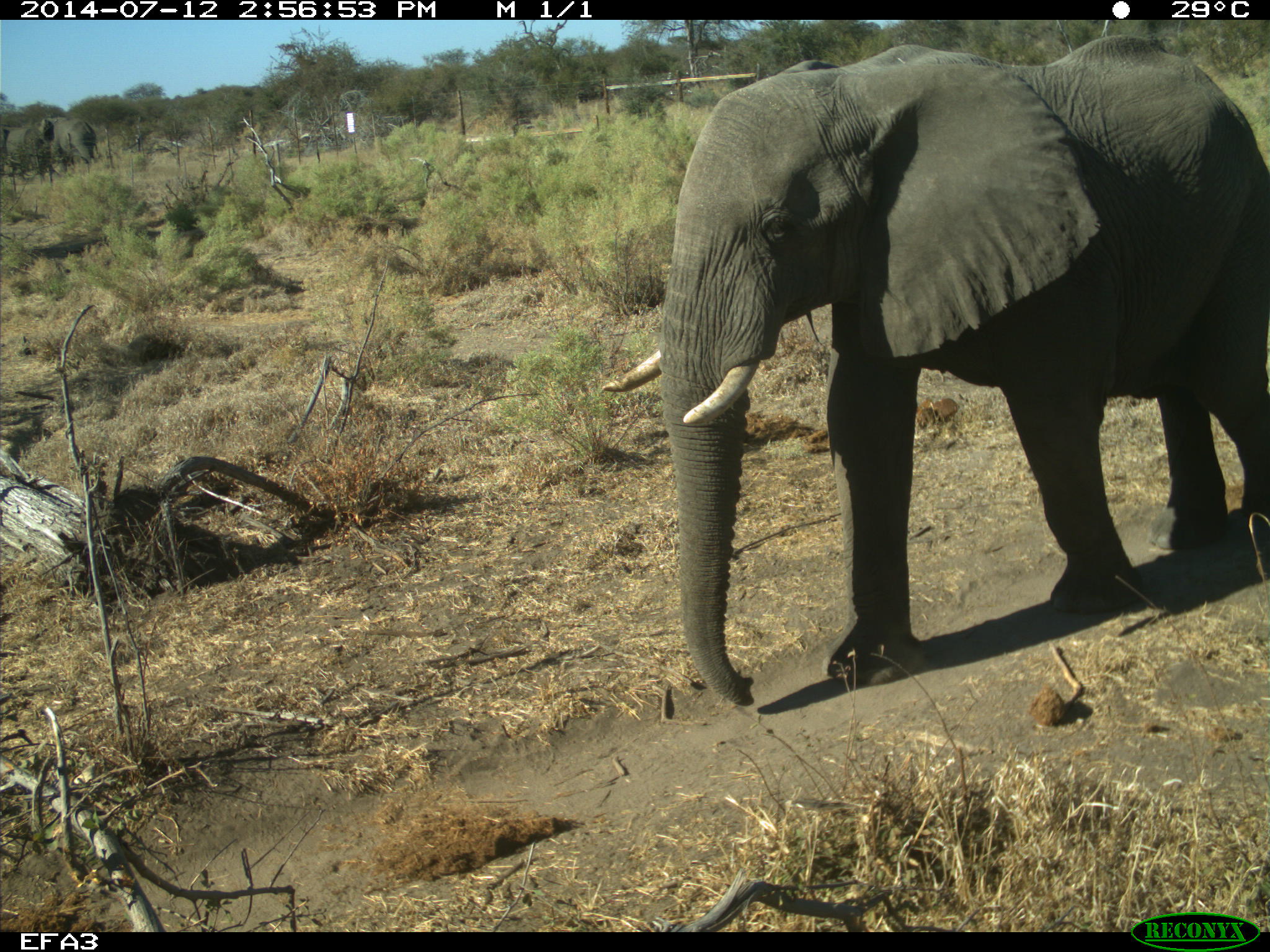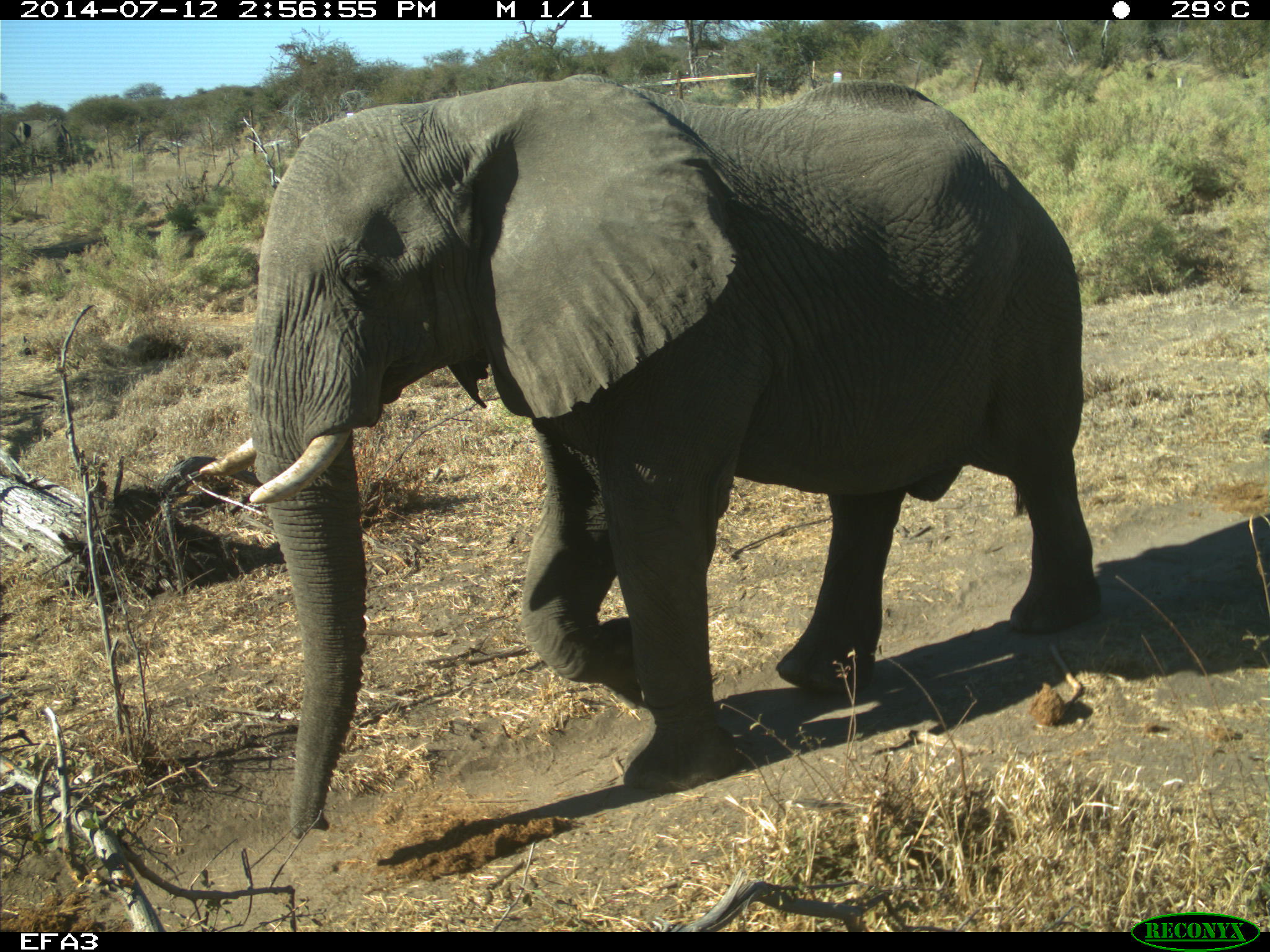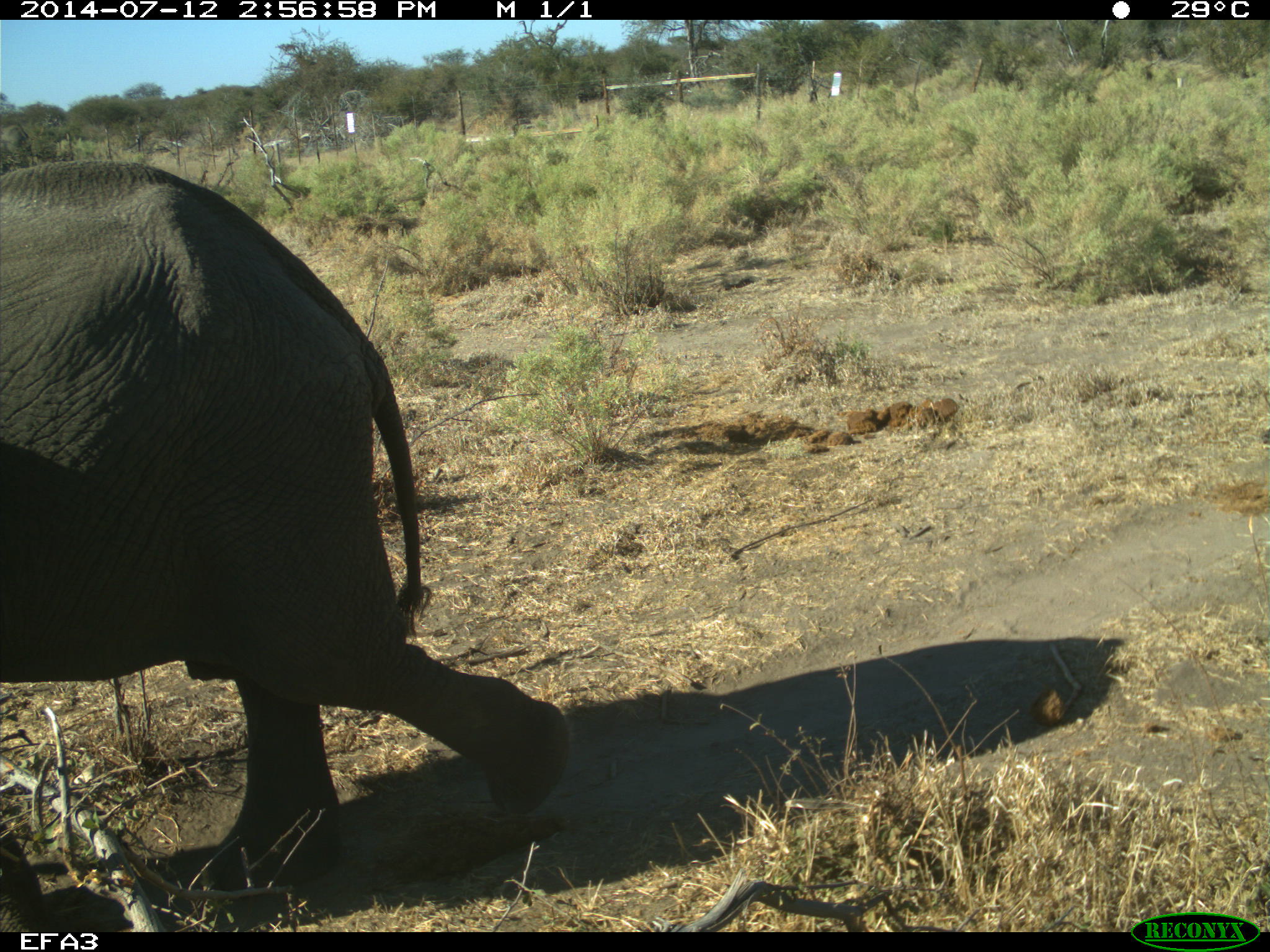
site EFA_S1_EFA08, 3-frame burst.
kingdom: Animalia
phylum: Chordata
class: Mammalia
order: Proboscidea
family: Elephantidae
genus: Loxodonta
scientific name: Loxodonta africana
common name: african bush elephant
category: elephant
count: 1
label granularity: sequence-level